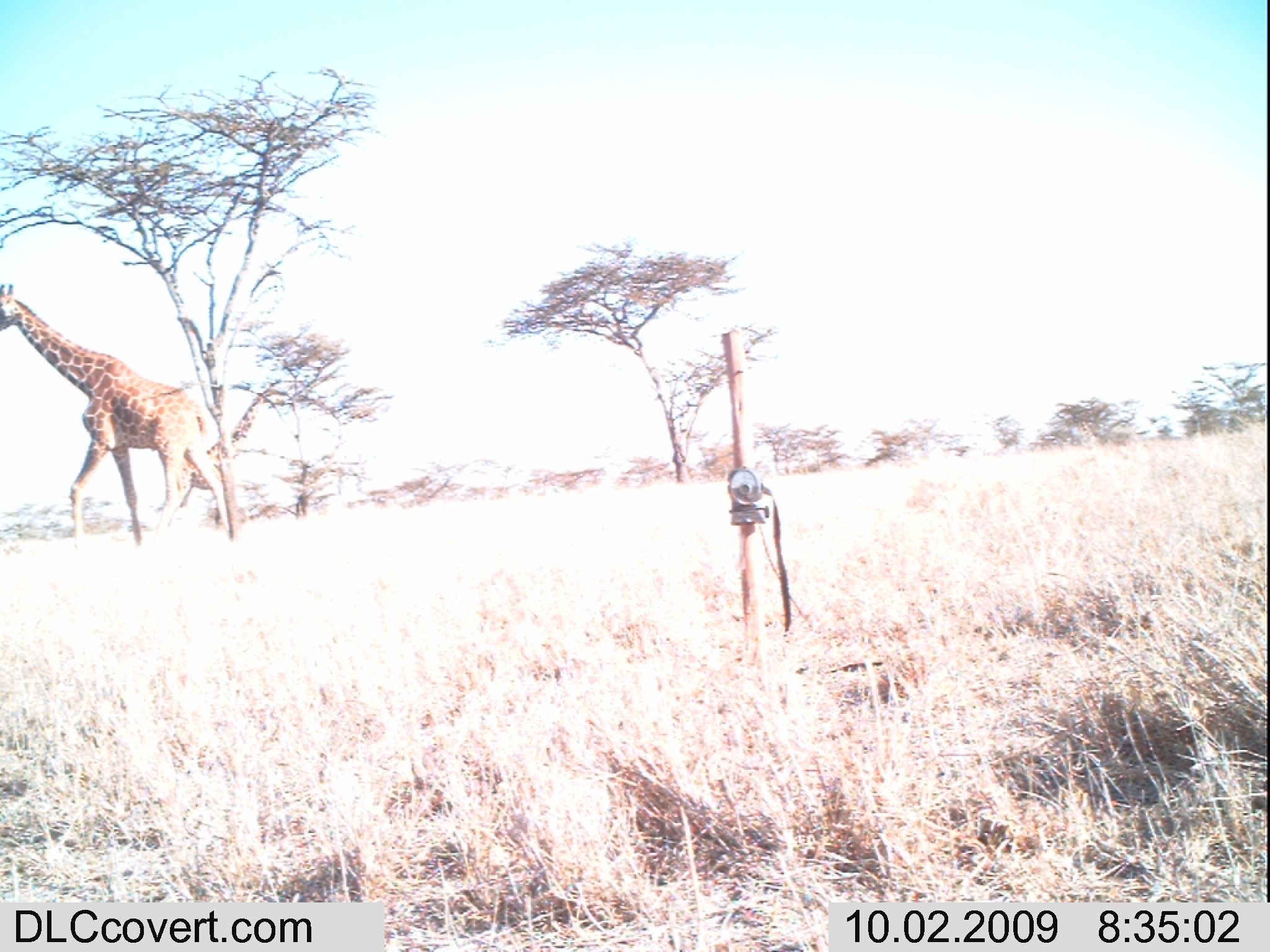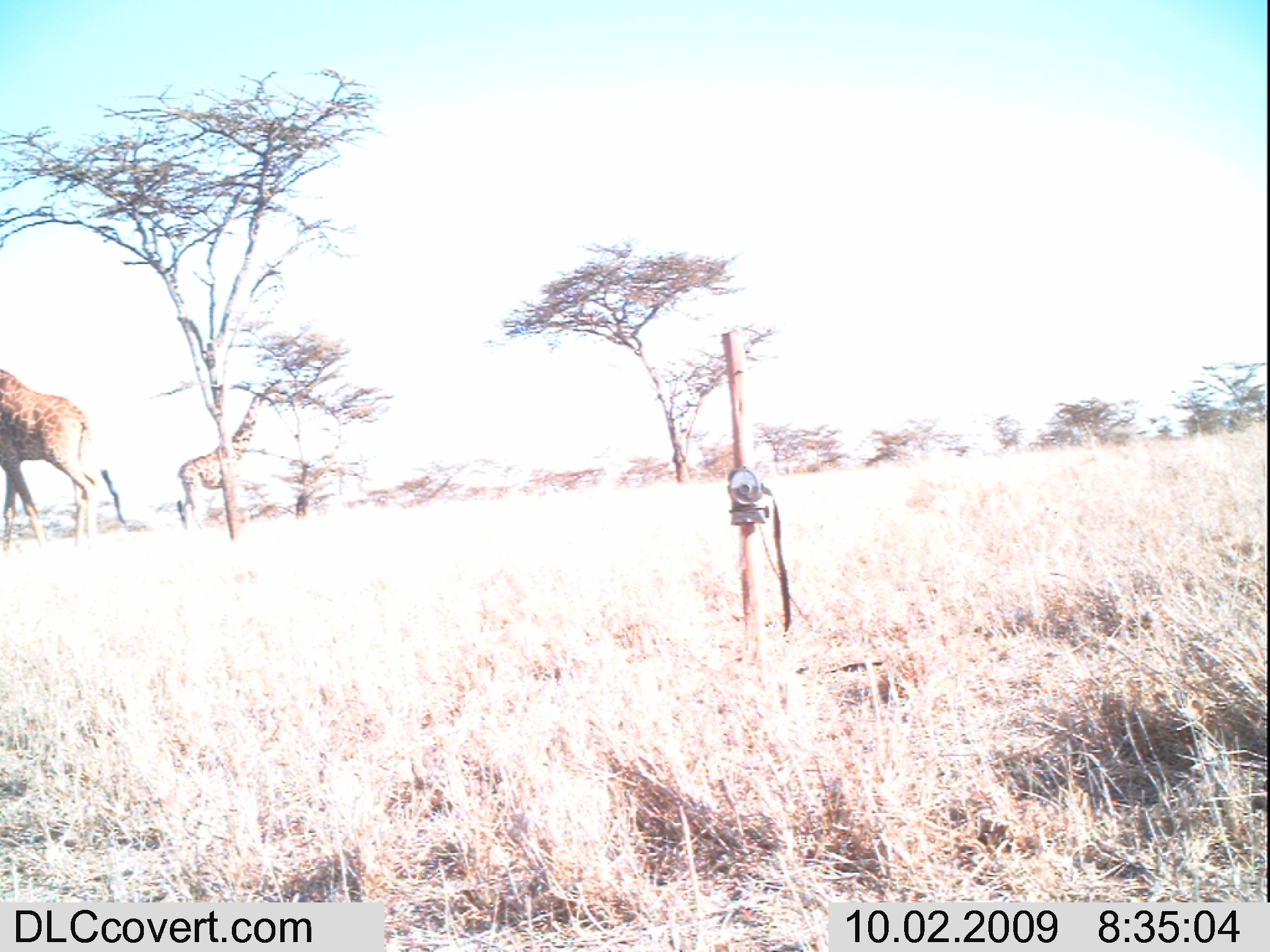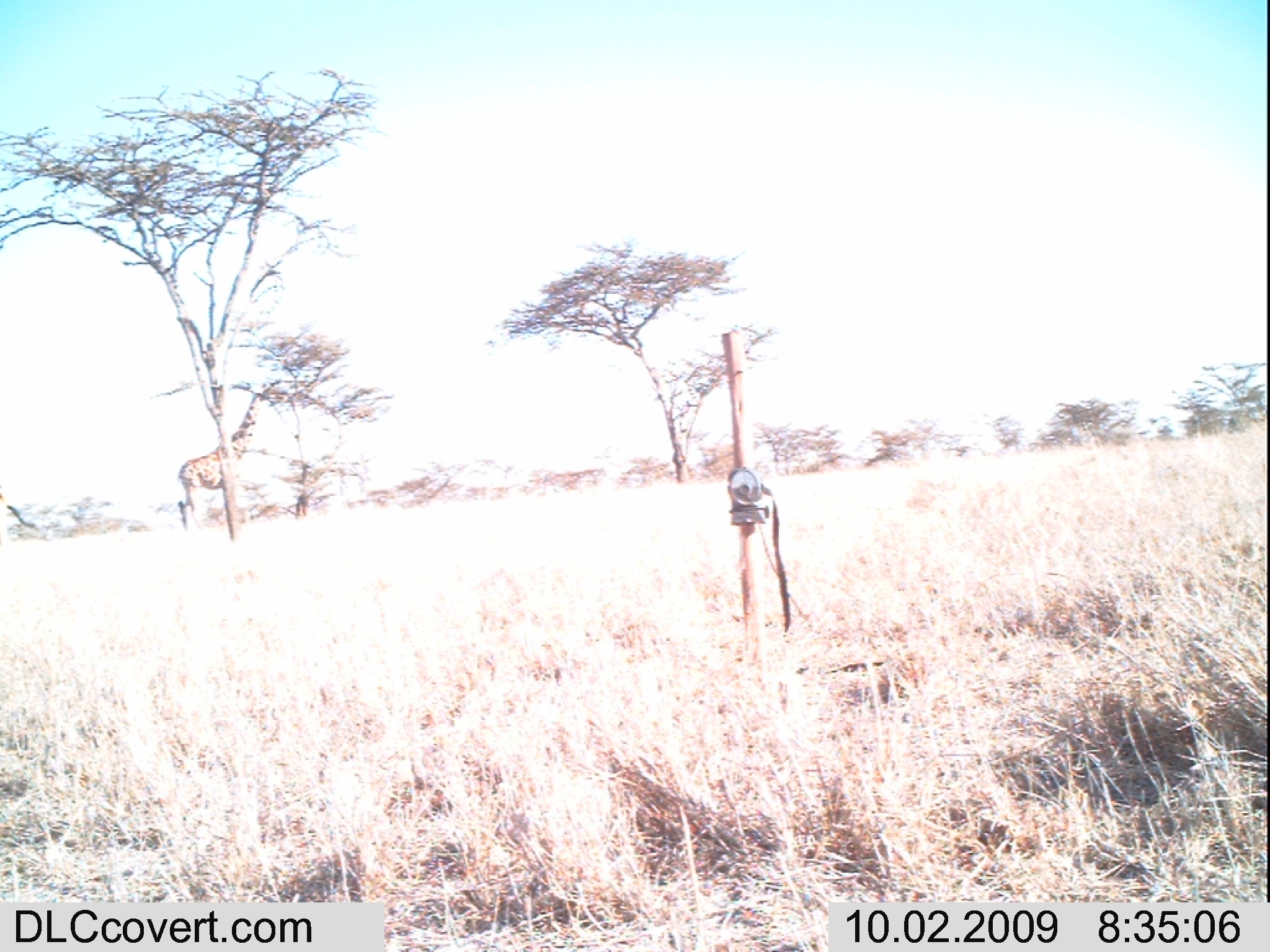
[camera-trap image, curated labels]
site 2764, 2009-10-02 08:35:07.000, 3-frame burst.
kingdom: Animalia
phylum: Chordata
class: Mammalia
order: Artiodactyla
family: Giraffidae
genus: Giraffa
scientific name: Giraffa camelopardalis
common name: giraffe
Giraffa camelopardalis (giraffe), count 2.